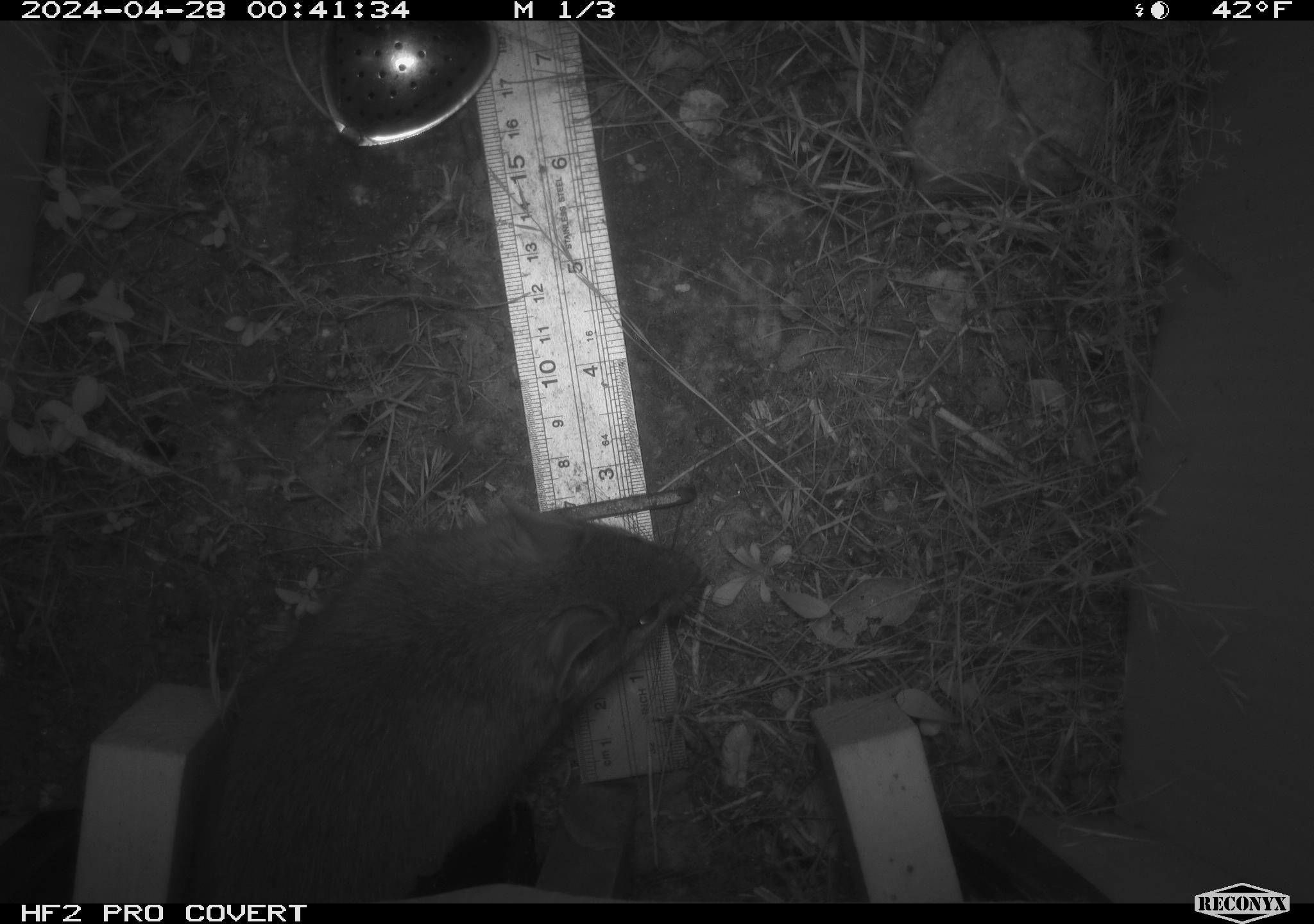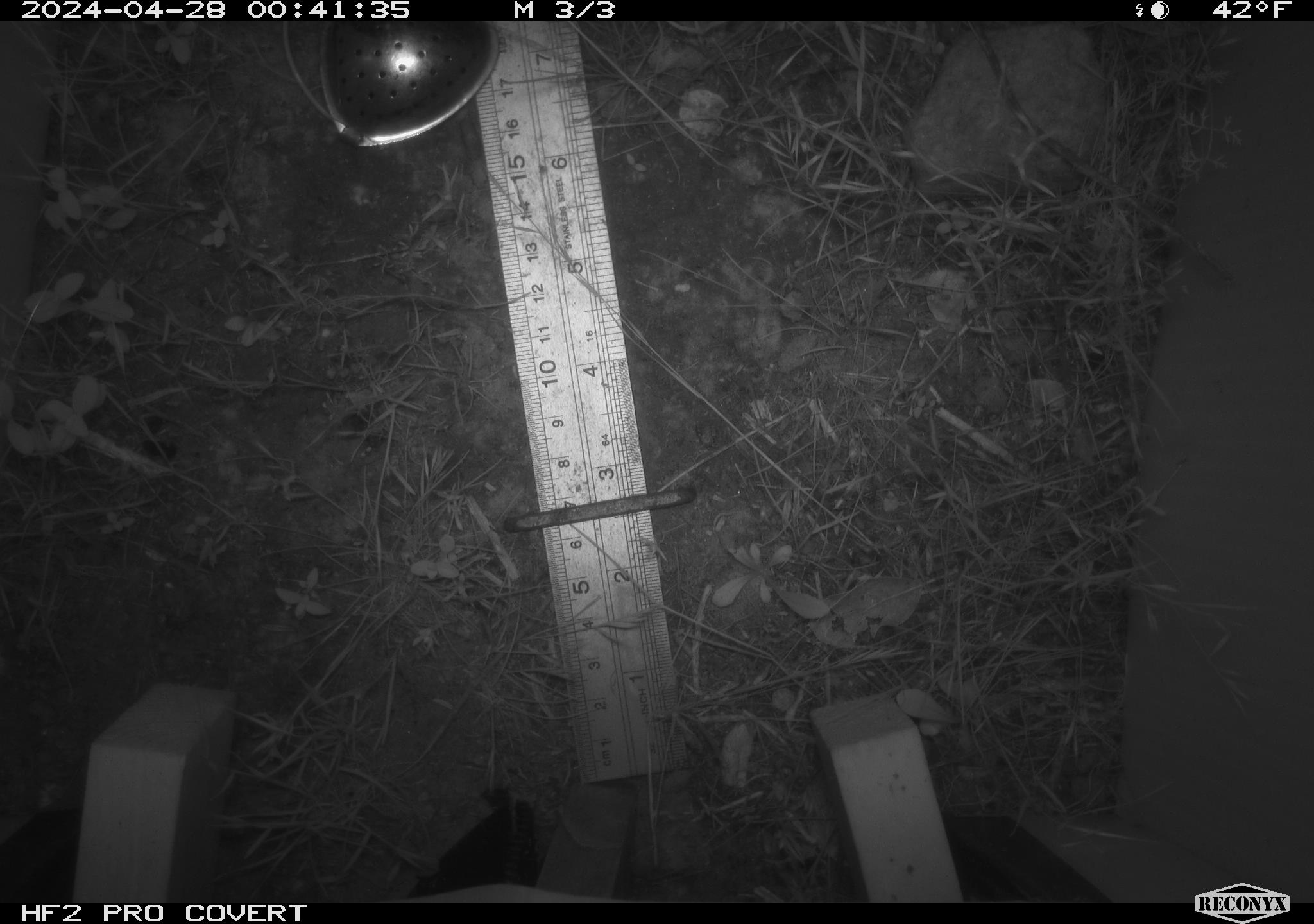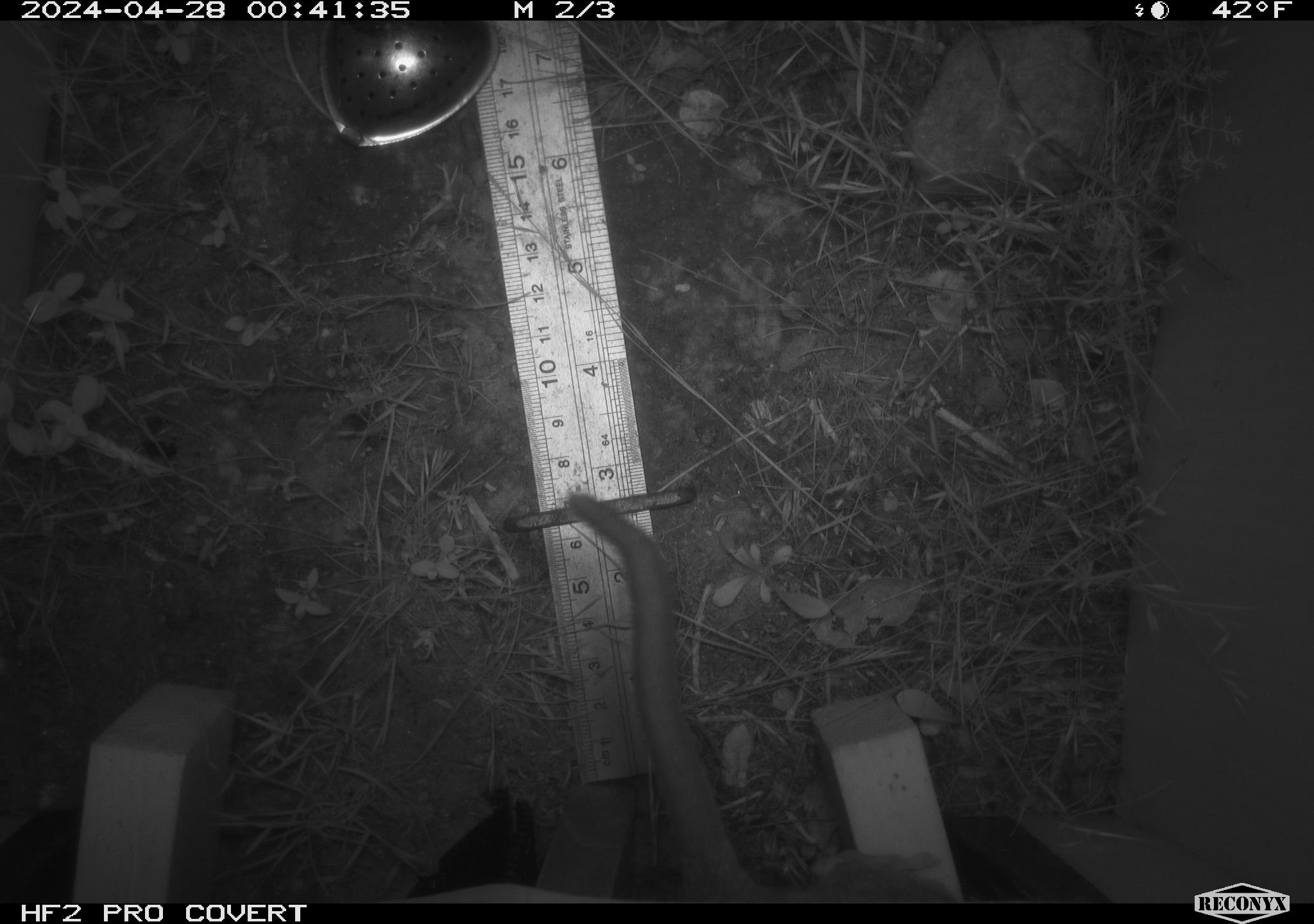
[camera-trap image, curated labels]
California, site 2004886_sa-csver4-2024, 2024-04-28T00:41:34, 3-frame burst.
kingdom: Animalia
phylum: Chordata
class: Mammalia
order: Rodentia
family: Geomyidae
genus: Thomomys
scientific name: Thomomys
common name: smooth-toothed pocket gophers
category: thomomys species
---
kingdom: Animalia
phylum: Chordata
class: Mammalia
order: Rodentia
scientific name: Rodentia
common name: woodrat or rat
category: woodrat or rat species